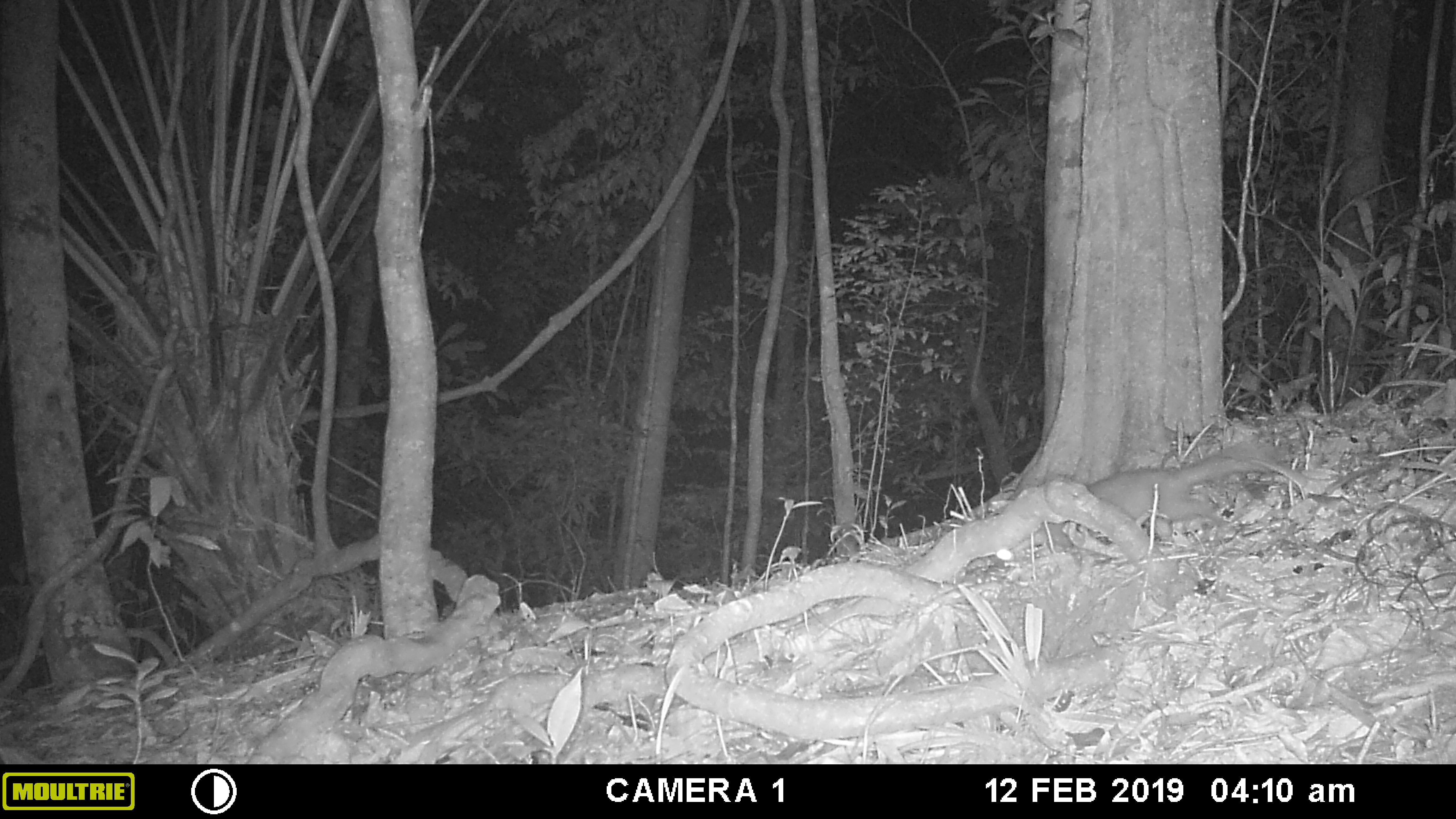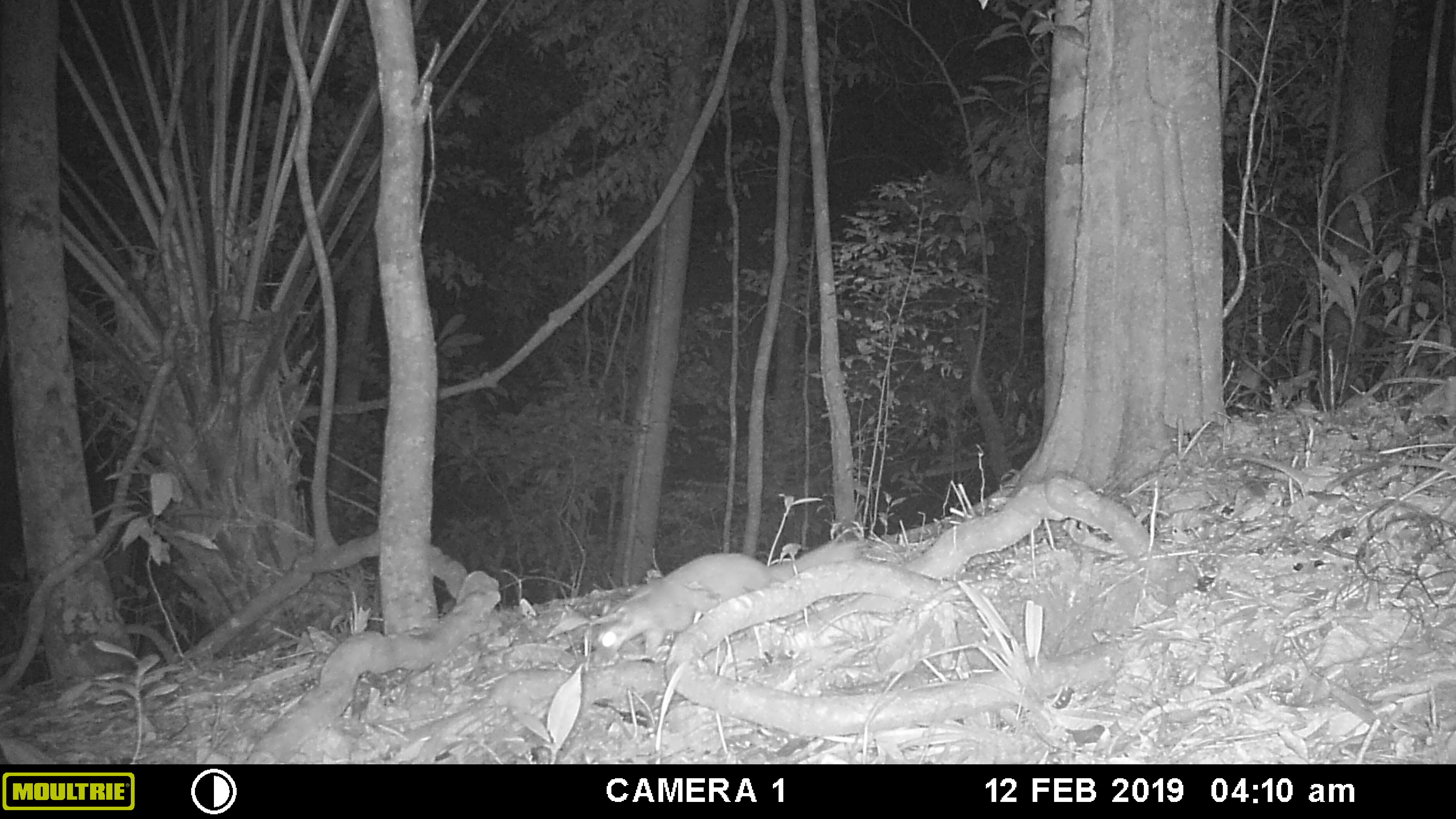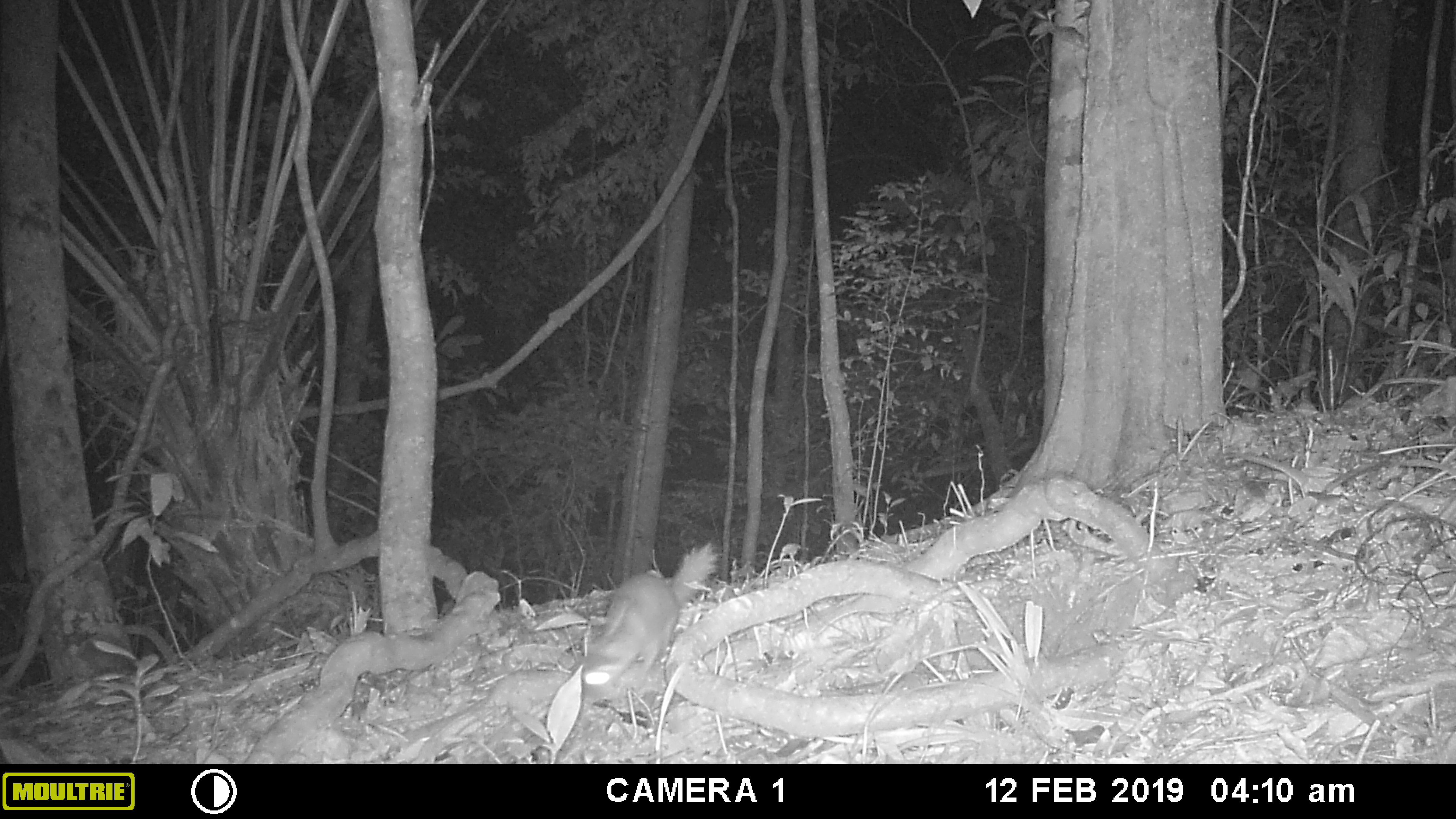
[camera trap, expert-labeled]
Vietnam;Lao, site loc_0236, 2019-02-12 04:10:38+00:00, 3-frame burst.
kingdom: Animalia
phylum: Chordata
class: Mammalia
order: Carnivora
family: Mustelidae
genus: Melogale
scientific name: Melogale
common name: ferret badger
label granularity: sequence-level